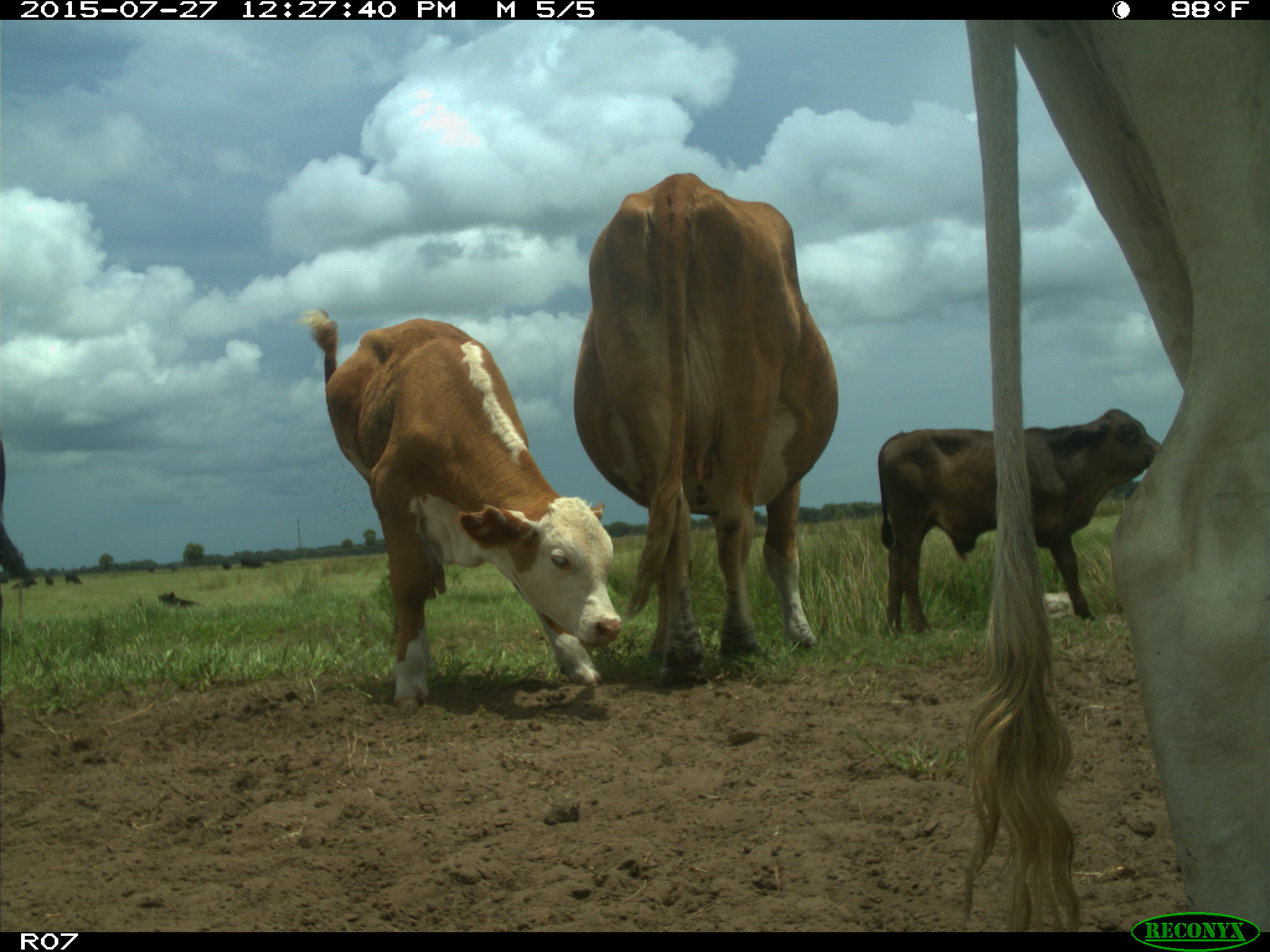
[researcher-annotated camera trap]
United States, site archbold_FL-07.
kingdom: Animalia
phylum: Chordata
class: Mammalia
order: Artiodactyla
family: Bovidae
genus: Bos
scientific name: Bos taurus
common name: domestic cow